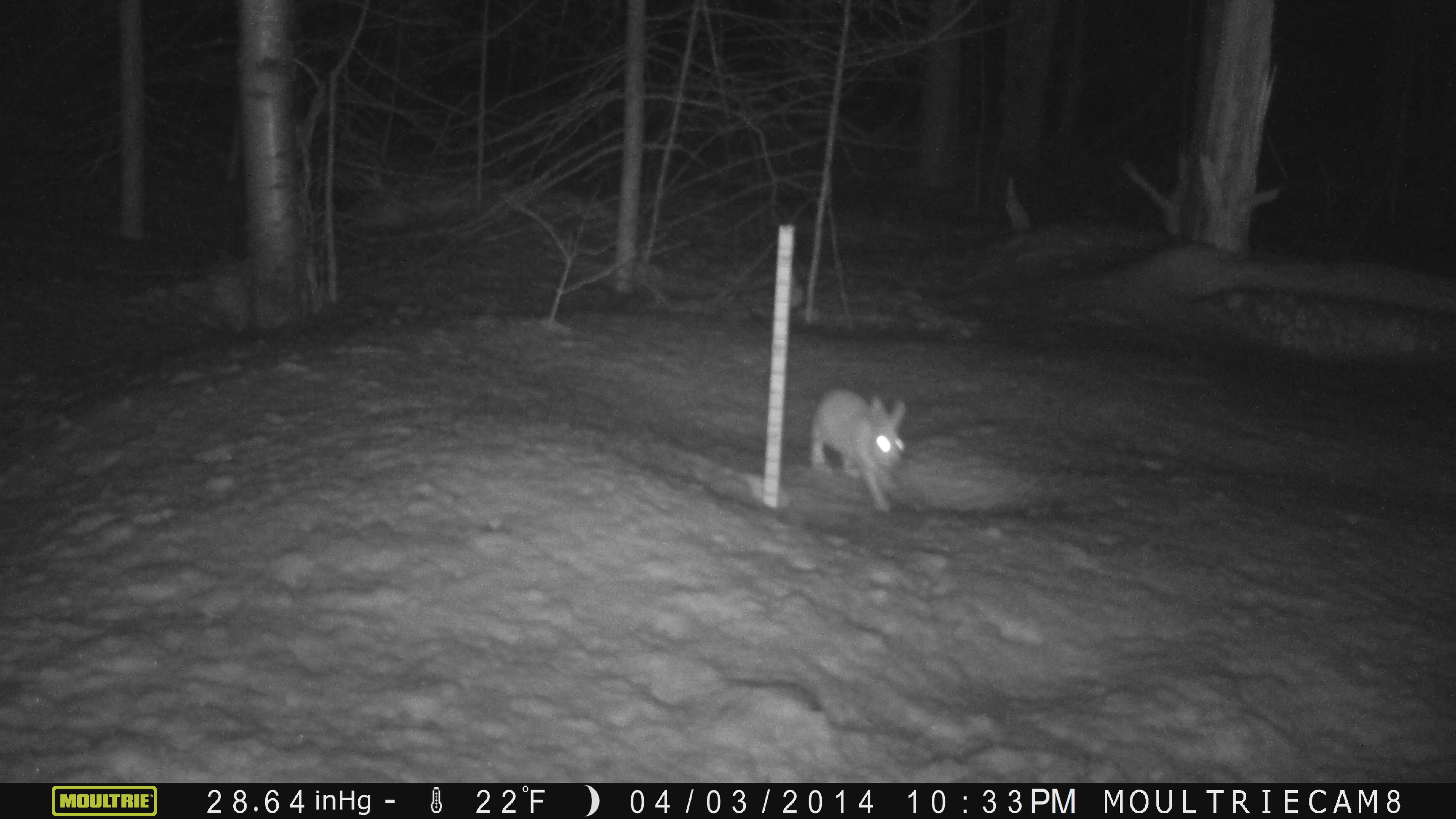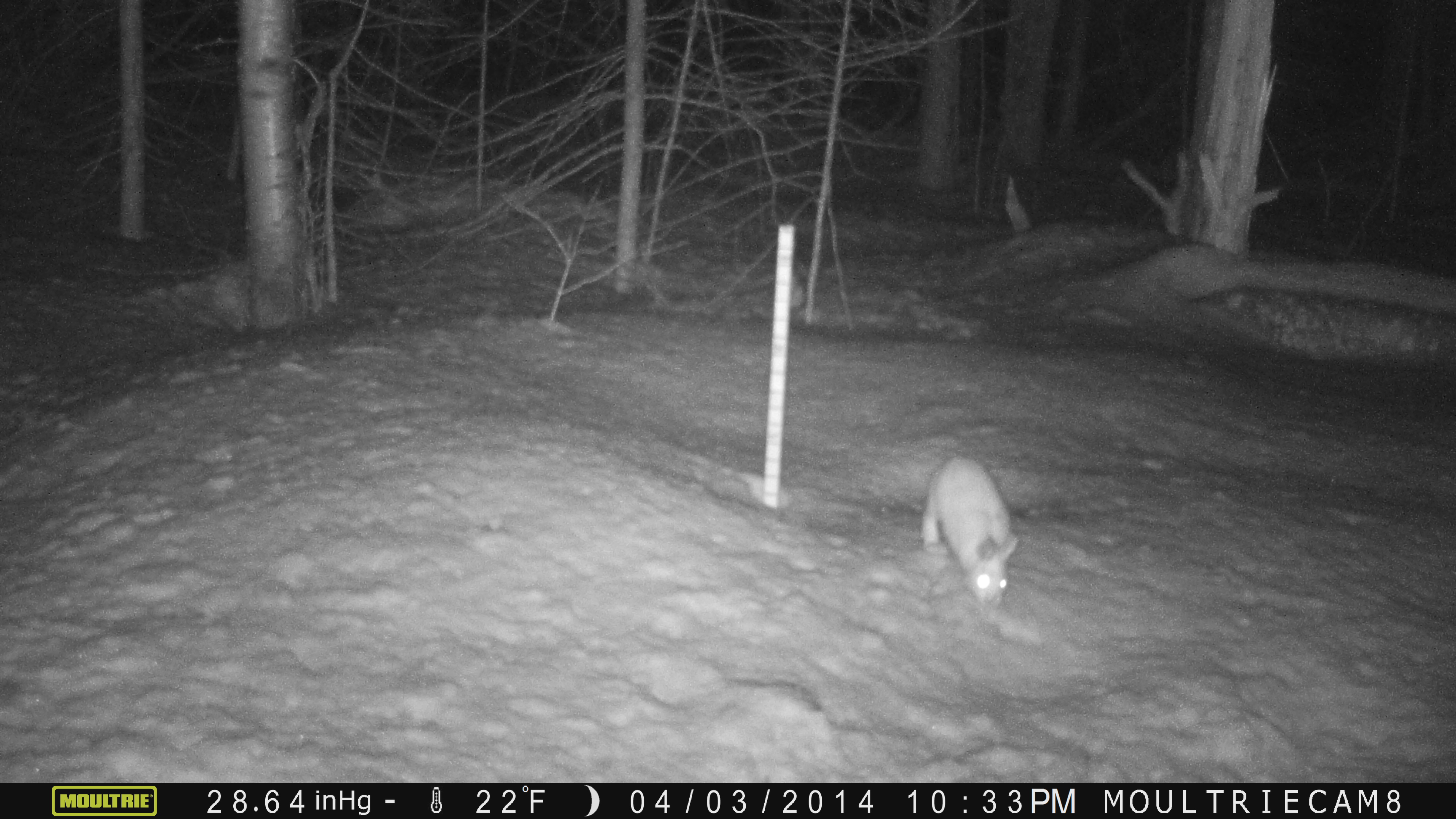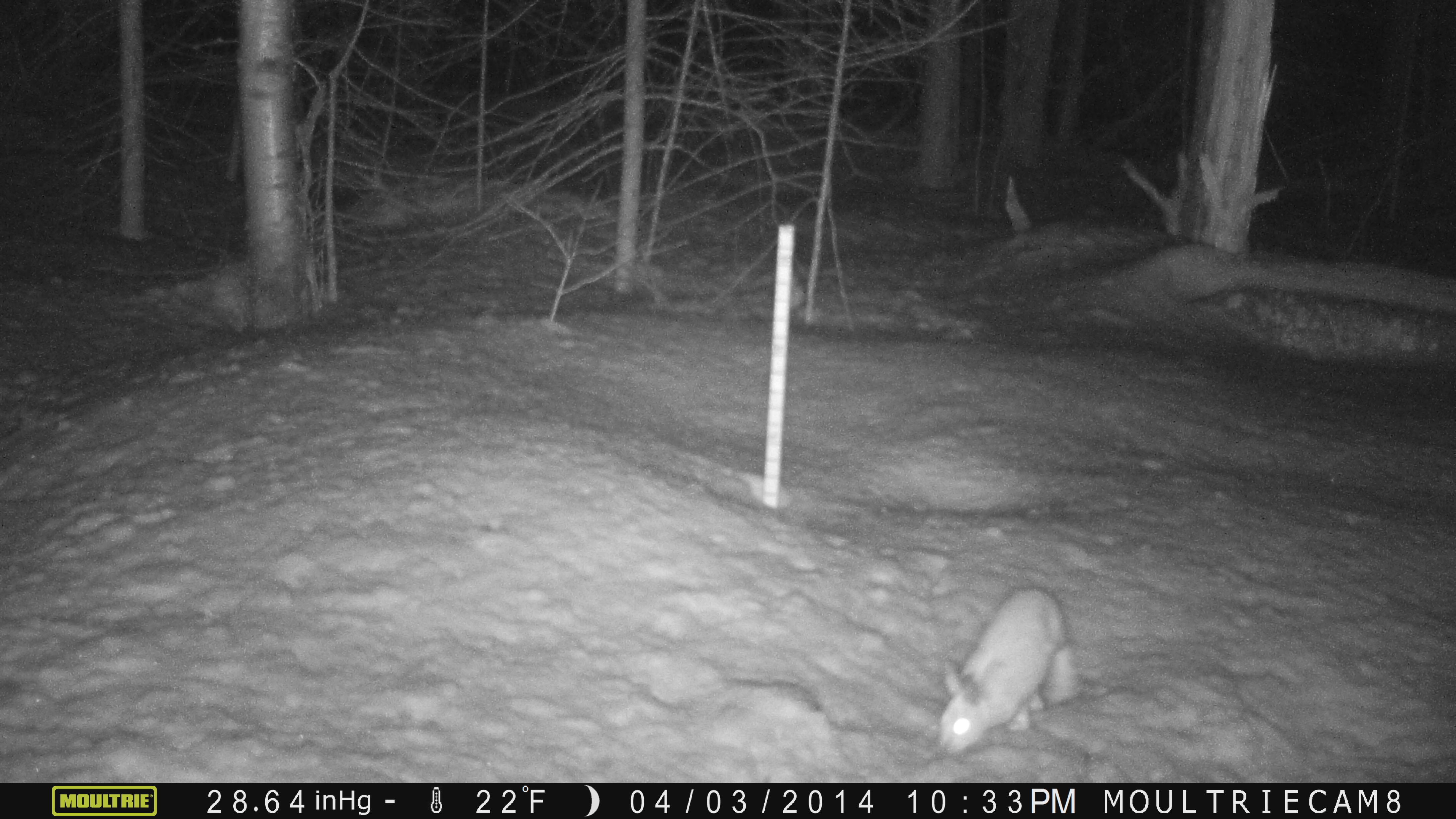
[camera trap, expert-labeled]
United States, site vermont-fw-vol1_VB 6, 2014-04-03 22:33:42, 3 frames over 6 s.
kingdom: Animalia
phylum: Chordata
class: Mammalia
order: Lagomorpha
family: Leporidae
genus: Lepus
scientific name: Lepus americanus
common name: snowshoe hare